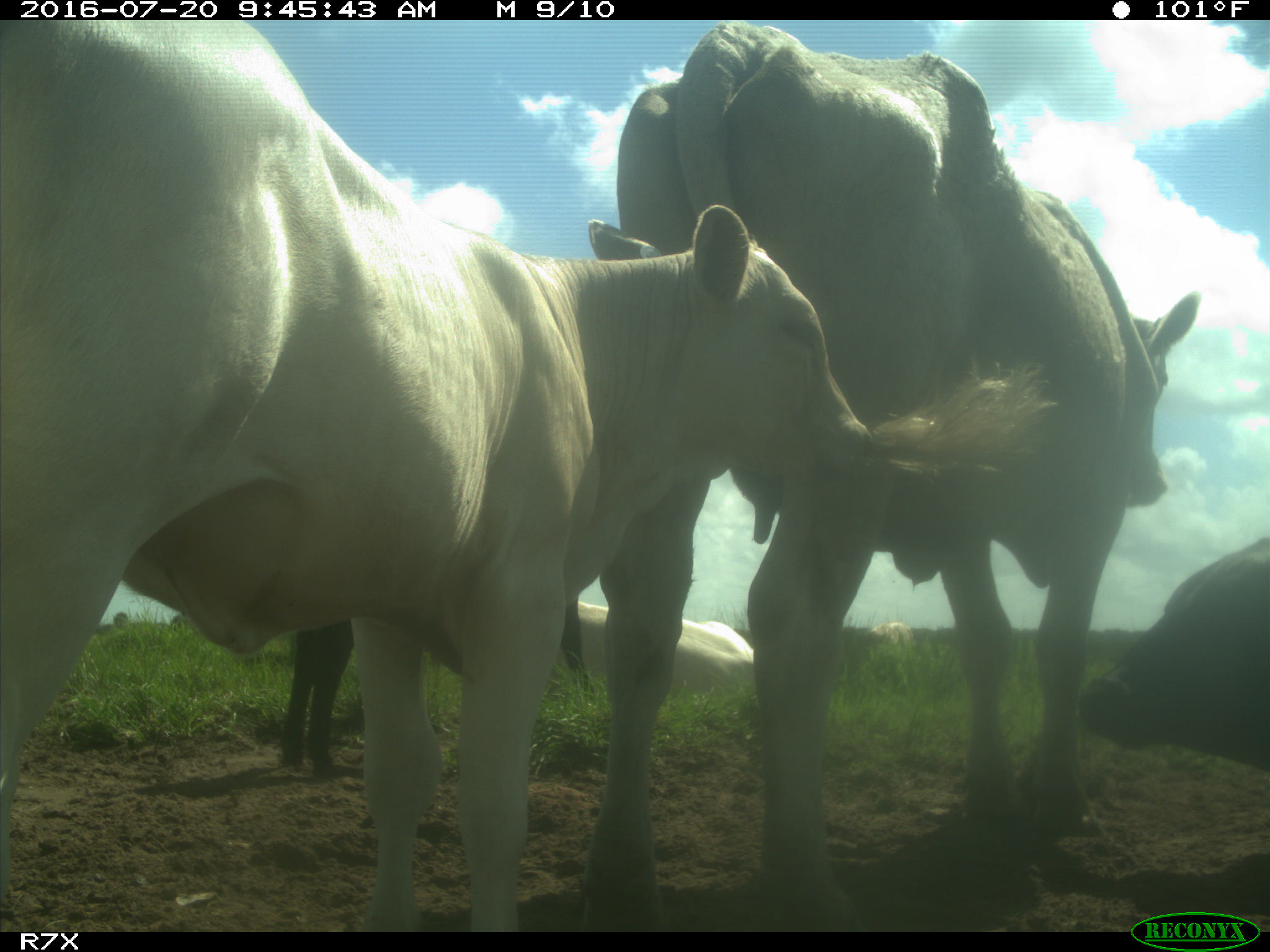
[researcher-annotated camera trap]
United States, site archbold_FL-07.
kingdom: Animalia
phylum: Chordata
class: Mammalia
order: Artiodactyla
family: Bovidae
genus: Bos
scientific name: Bos taurus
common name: domestic cow